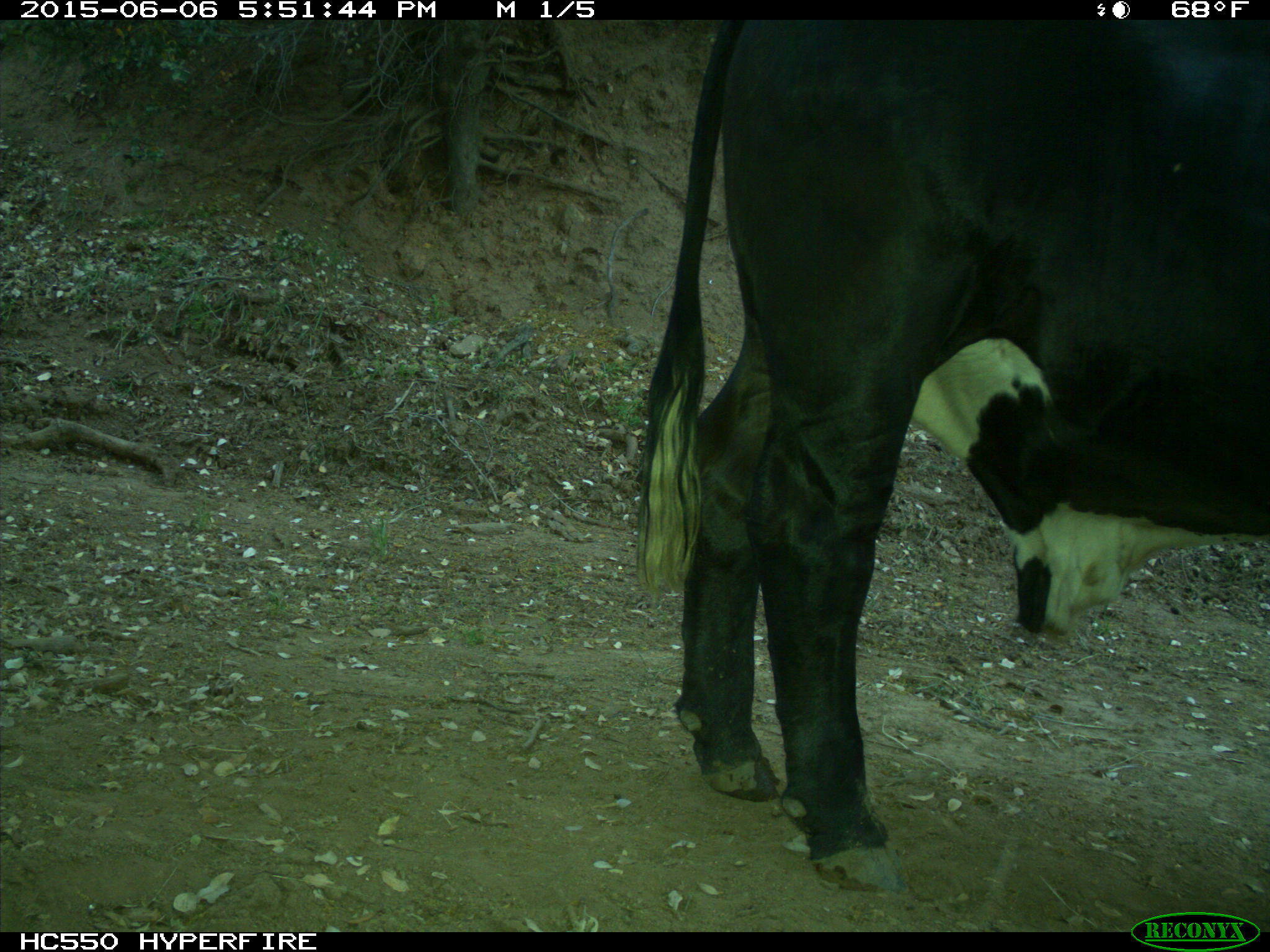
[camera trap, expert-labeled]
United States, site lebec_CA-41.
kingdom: Animalia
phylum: Chordata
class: Mammalia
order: Artiodactyla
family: Bovidae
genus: Bos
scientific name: Bos taurus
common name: domestic cow